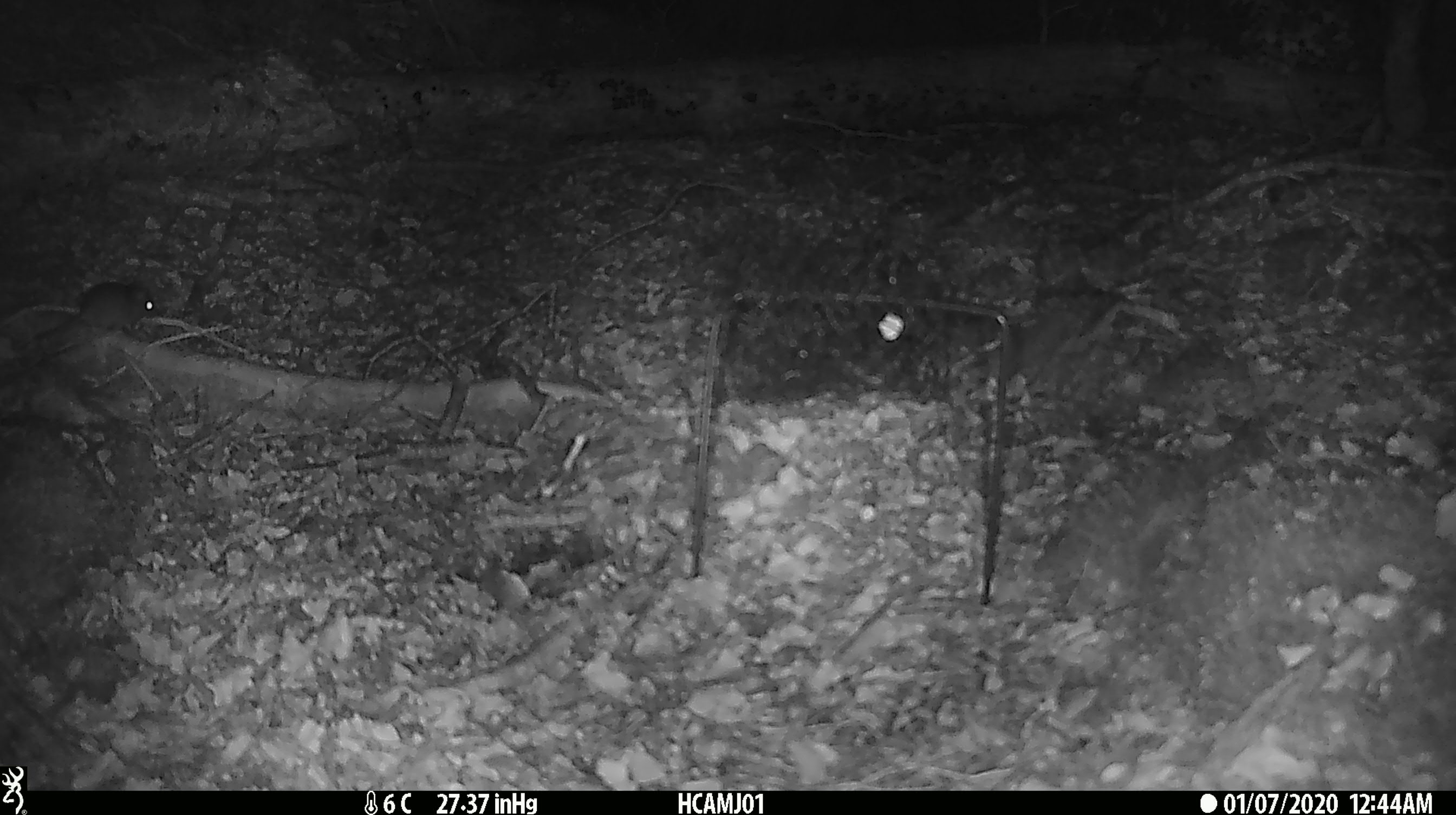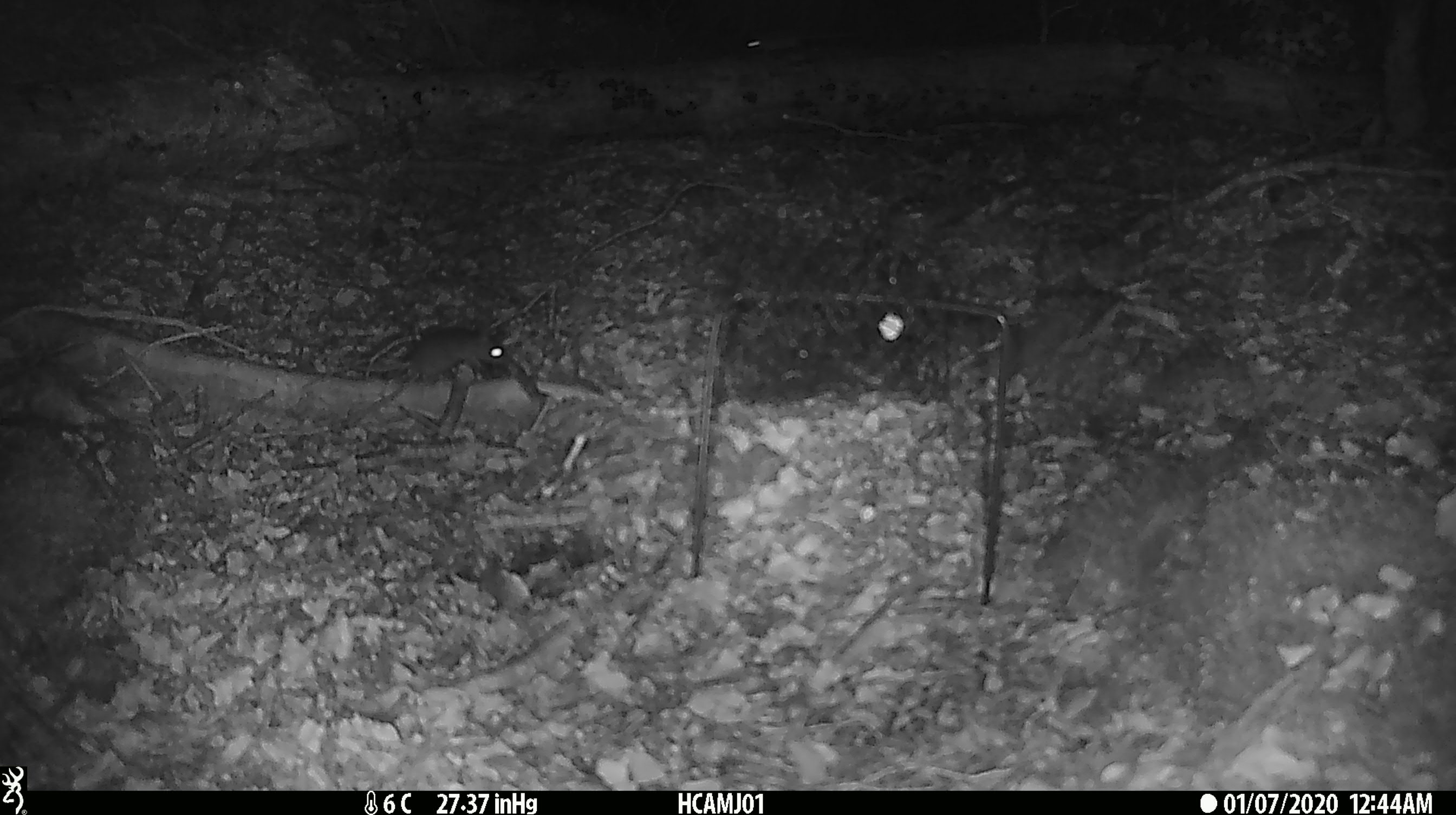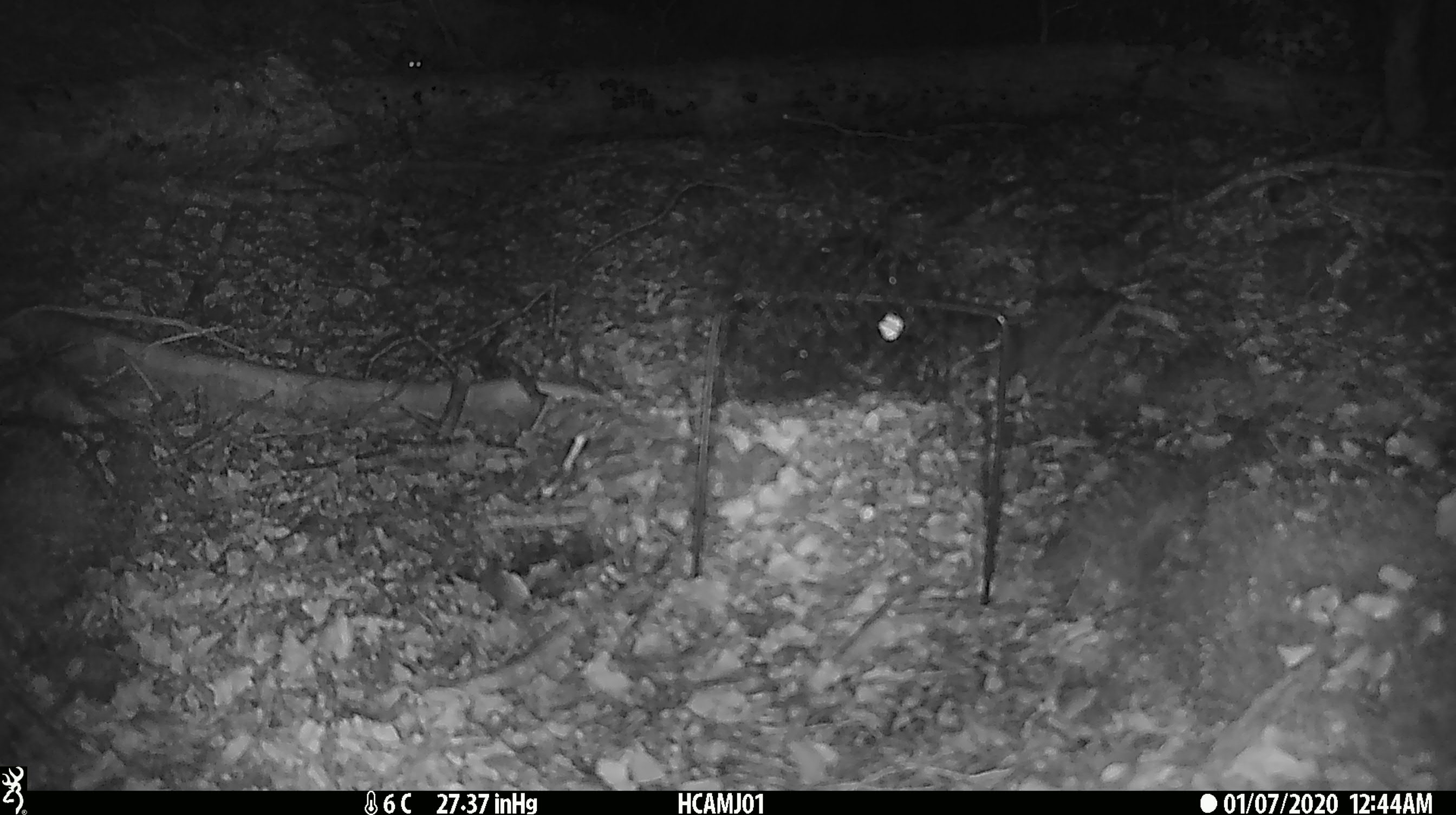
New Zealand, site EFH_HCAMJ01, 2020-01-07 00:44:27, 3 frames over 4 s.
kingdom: Animalia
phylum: Chordata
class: Mammalia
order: Rodentia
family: Muridae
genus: Mus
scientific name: Mus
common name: mouse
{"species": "mouse (Mus)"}